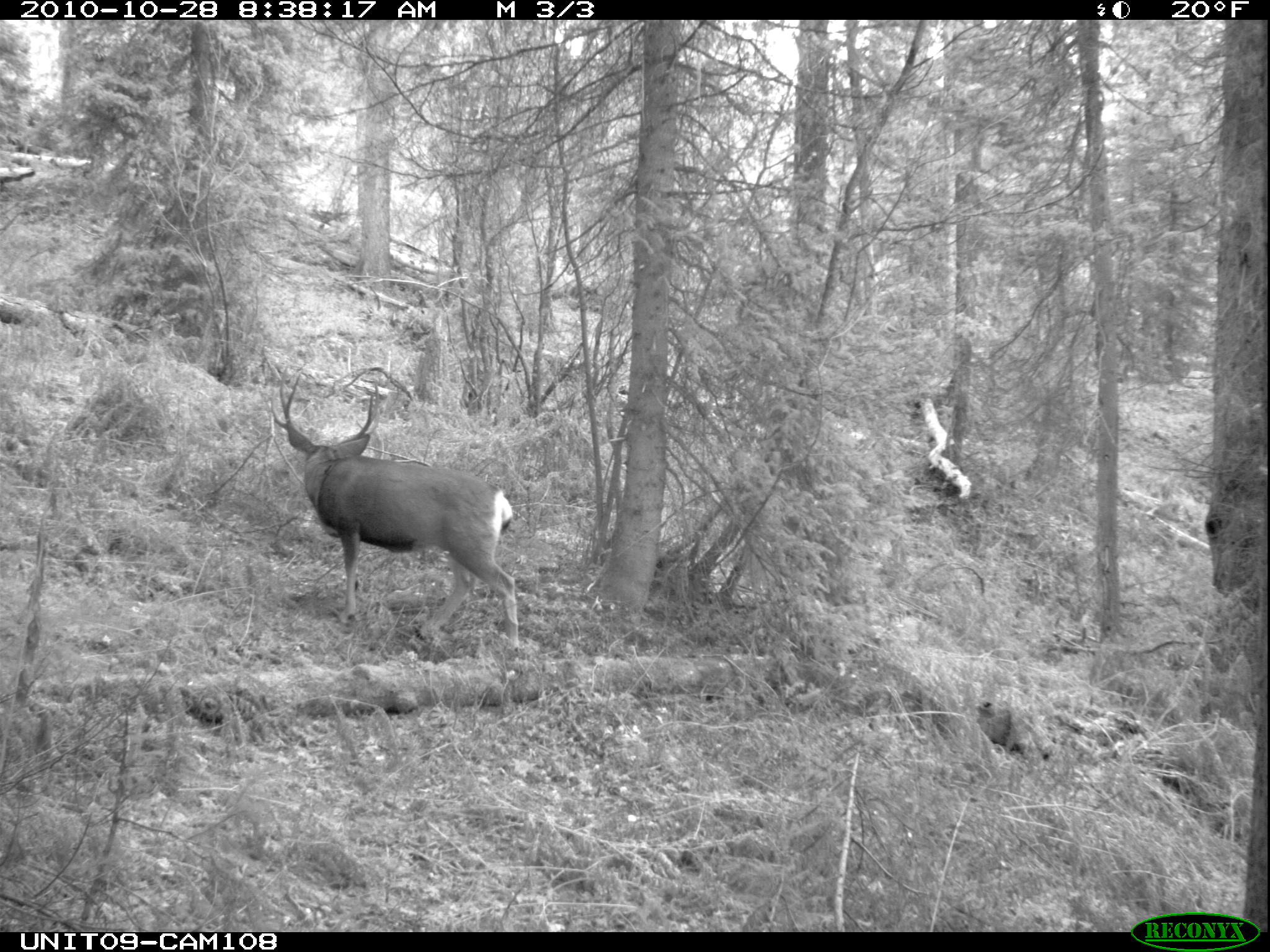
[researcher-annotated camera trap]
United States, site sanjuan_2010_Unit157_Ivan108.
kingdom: Animalia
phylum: Chordata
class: Mammalia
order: Artiodactyla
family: Cervidae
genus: Odocoileus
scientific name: Odocoileus hemionus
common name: mule deer